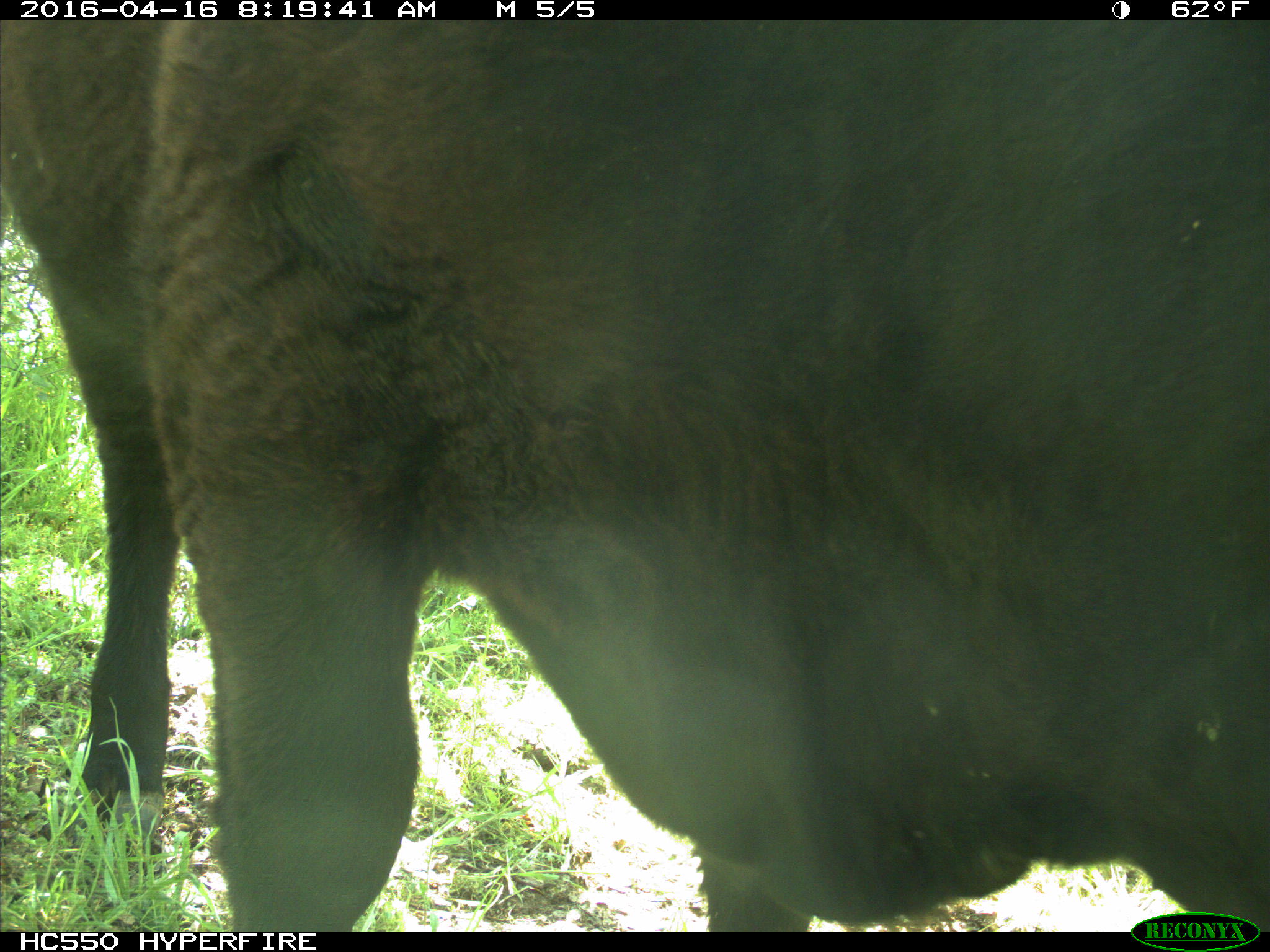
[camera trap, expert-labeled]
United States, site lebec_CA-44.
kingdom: Animalia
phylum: Chordata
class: Mammalia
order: Artiodactyla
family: Bovidae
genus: Bos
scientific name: Bos taurus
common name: domestic cow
Bos taurus (domestic cow).